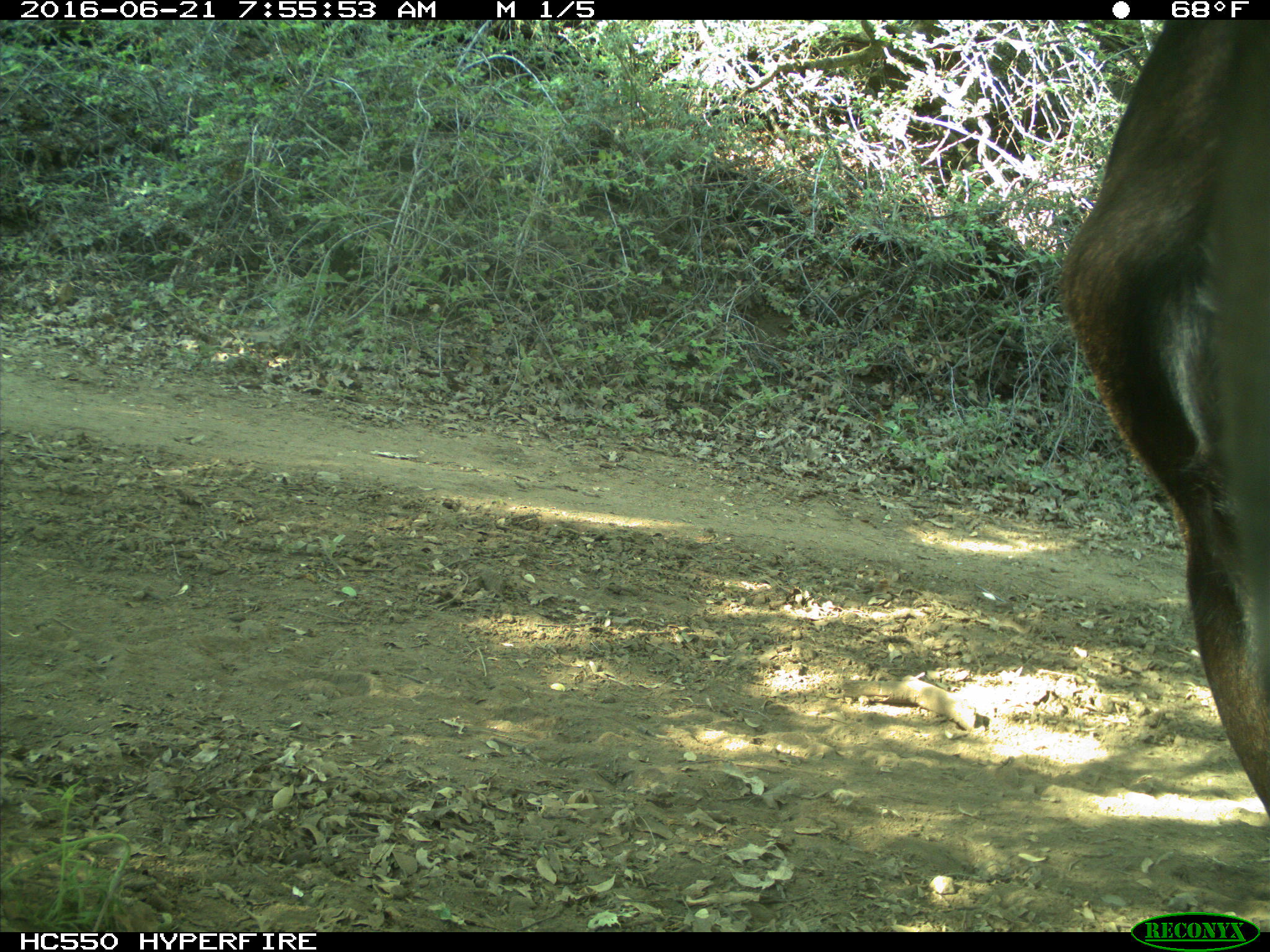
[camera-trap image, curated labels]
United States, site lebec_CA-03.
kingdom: Animalia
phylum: Chordata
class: Mammalia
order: Artiodactyla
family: Bovidae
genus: Bos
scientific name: Bos taurus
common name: domestic cow